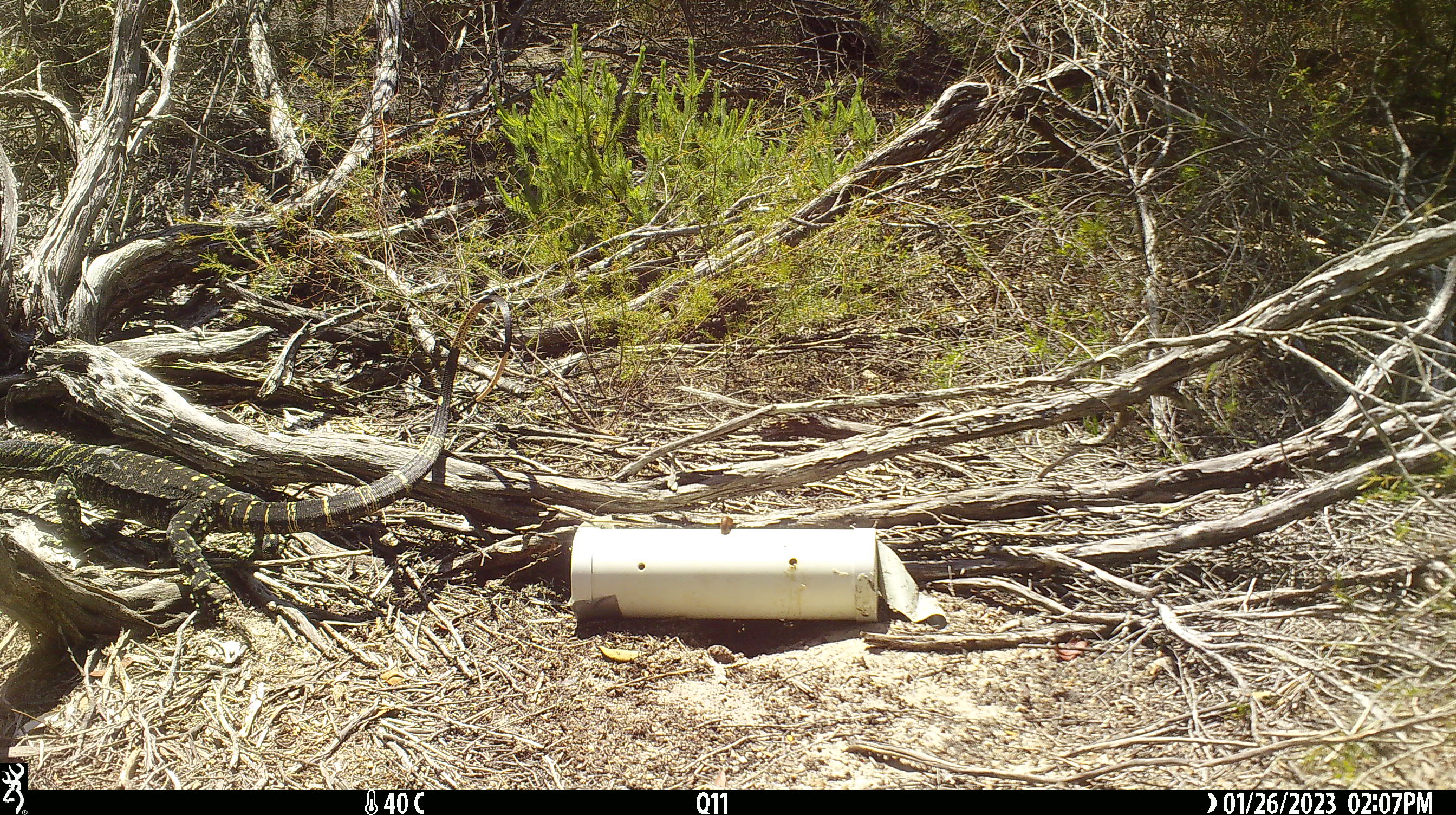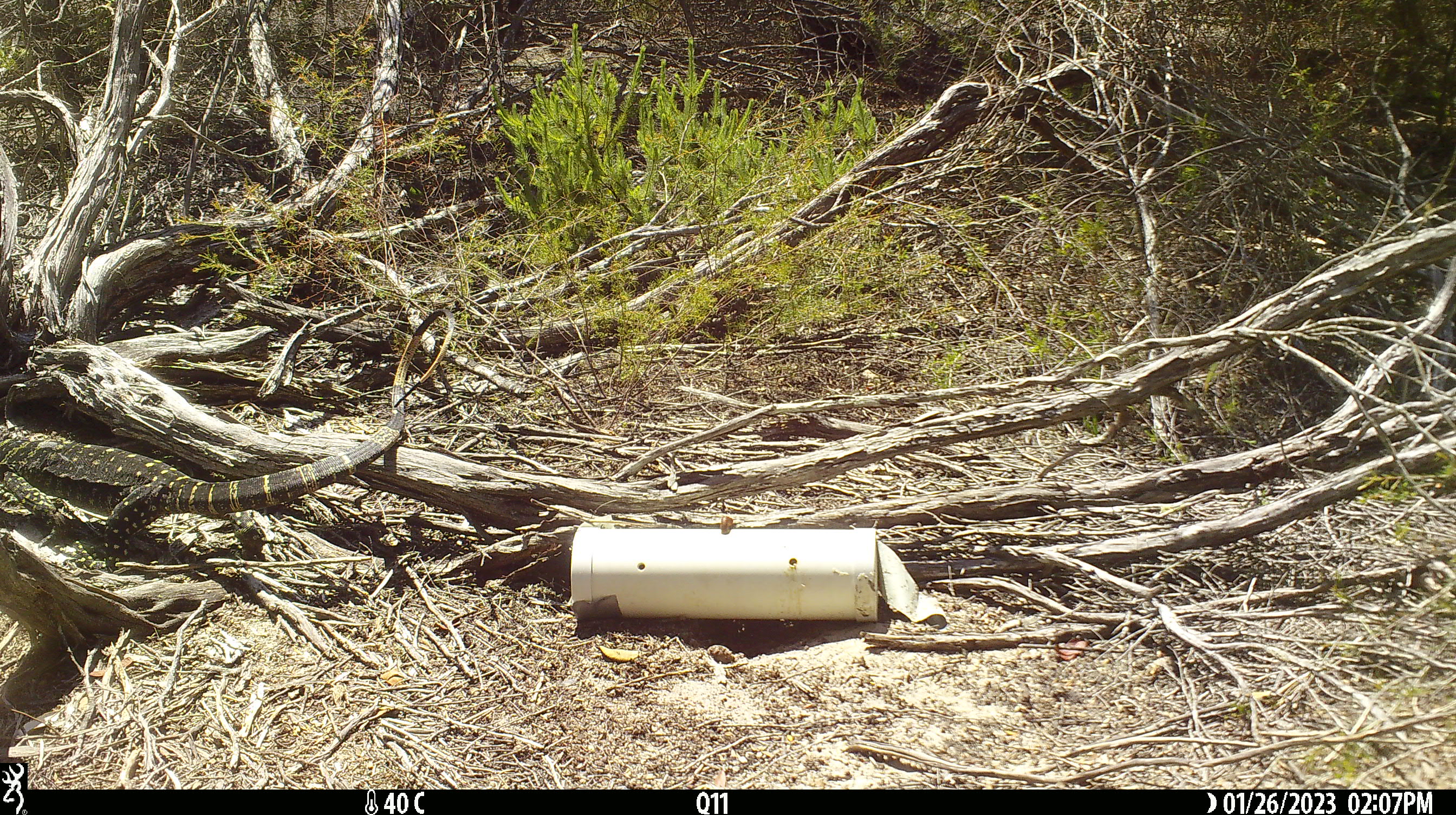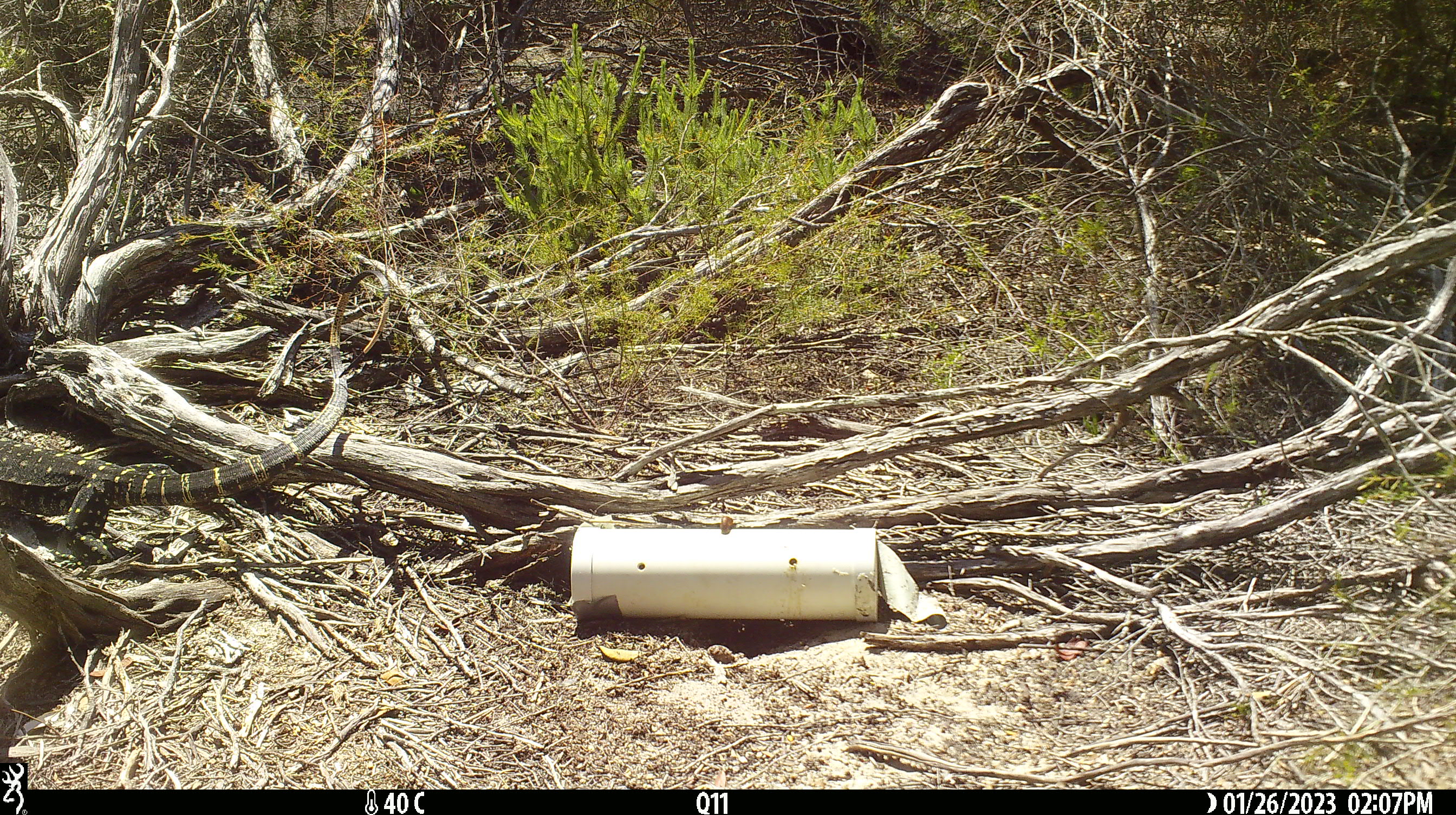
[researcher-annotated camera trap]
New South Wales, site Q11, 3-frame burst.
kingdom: Animalia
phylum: Chordata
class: Reptilia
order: Squamata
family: Varanidae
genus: Varanus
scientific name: Varanus varius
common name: lace monitor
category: goanna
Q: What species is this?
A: Goanna (lace monitor) (Varanus varius).